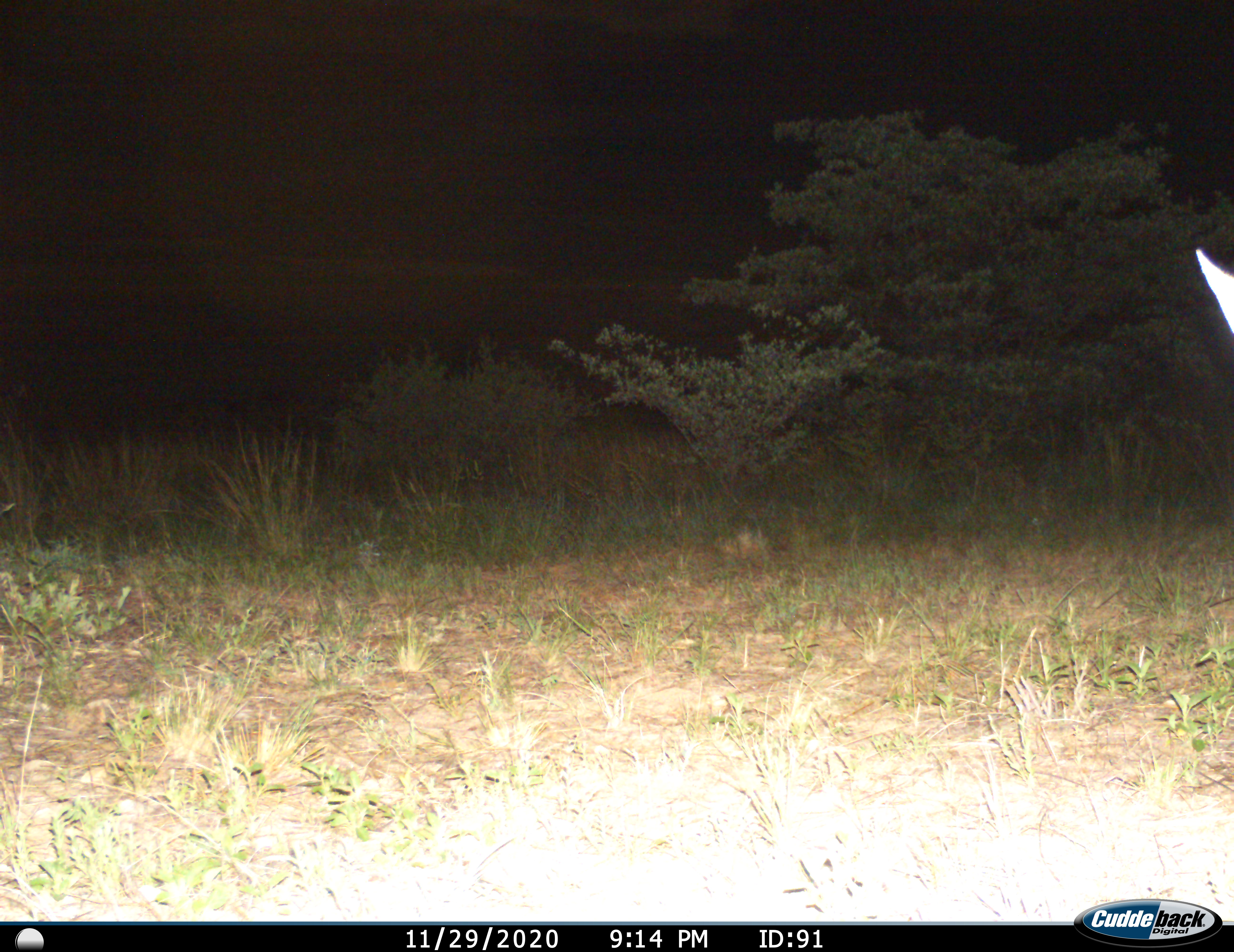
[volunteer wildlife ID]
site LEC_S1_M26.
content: unidentified animal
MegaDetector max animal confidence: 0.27